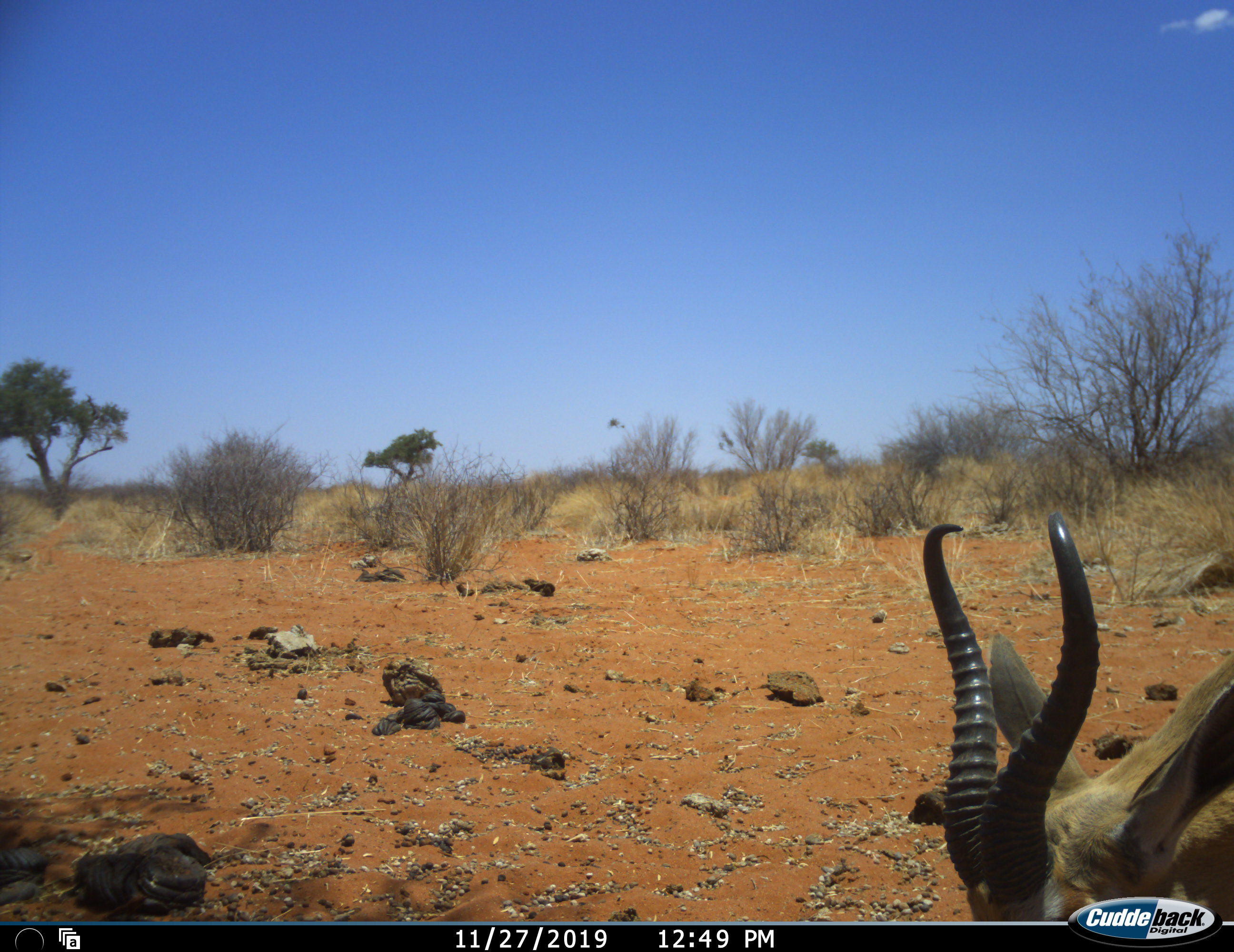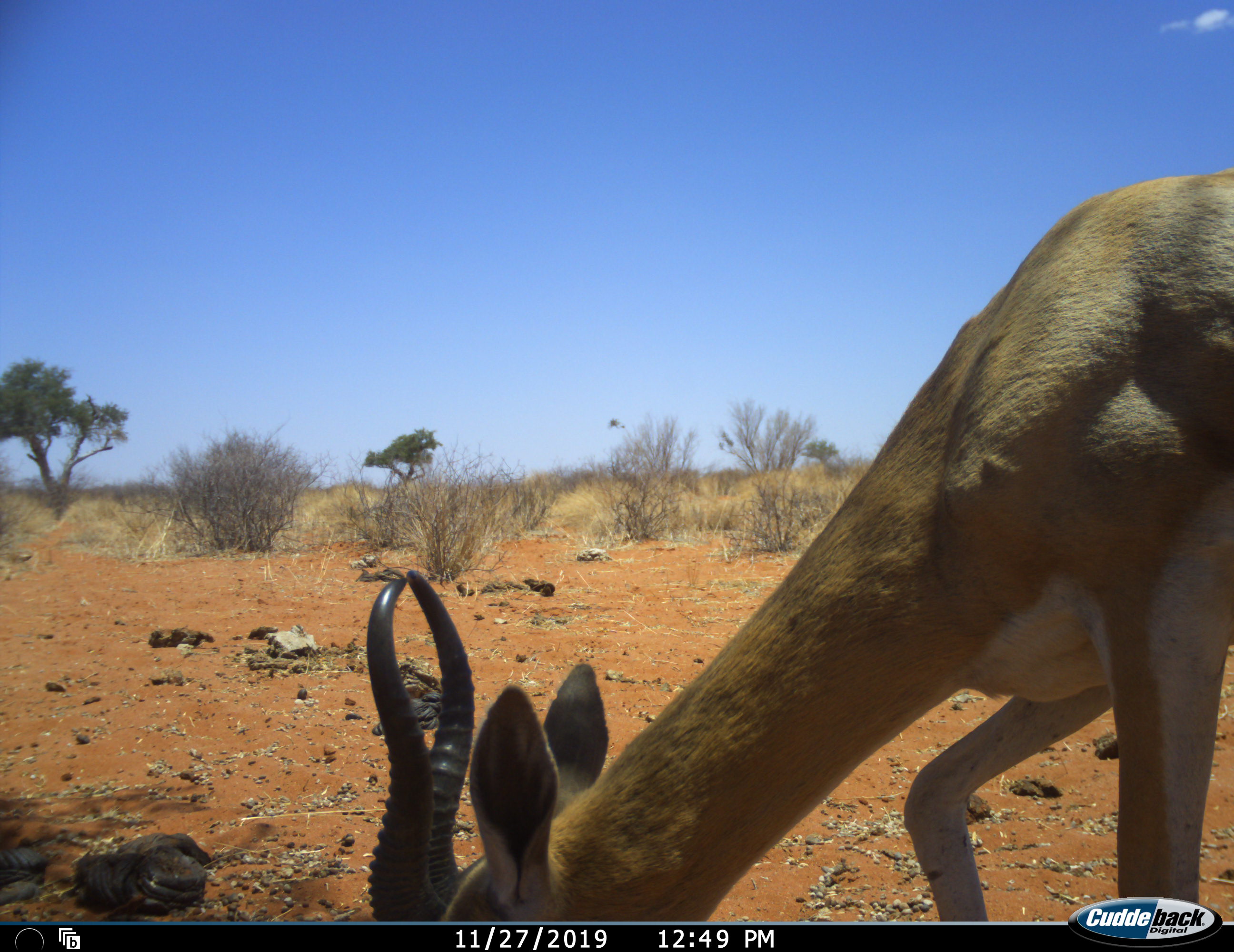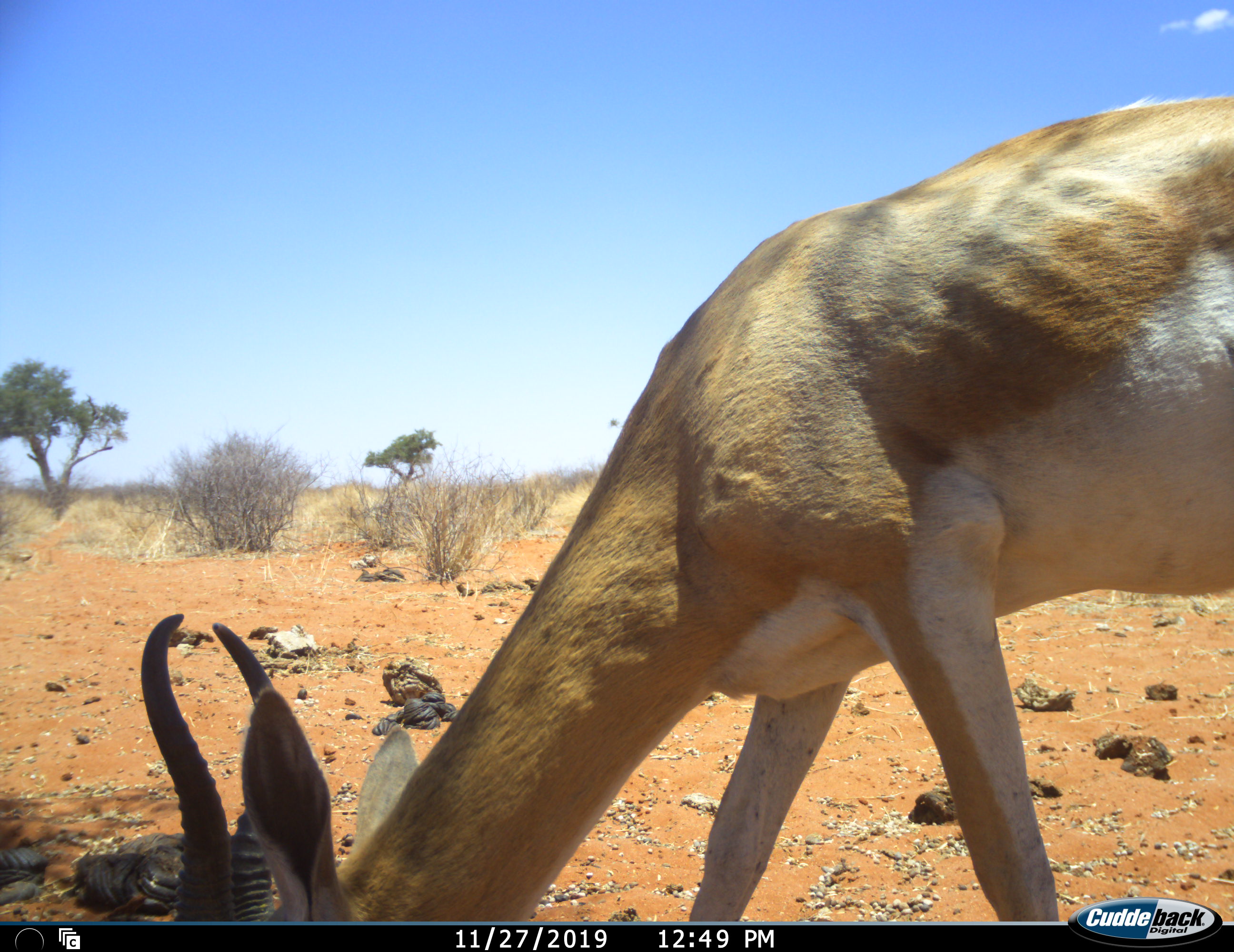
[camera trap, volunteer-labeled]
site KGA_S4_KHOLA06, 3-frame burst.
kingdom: Animalia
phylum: Chordata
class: Mammalia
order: Artiodactyla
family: Bovidae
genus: Antidorcas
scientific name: Antidorcas marsupialis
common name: springbok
Springbok (Antidorcas marsupialis), count 1. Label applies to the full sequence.